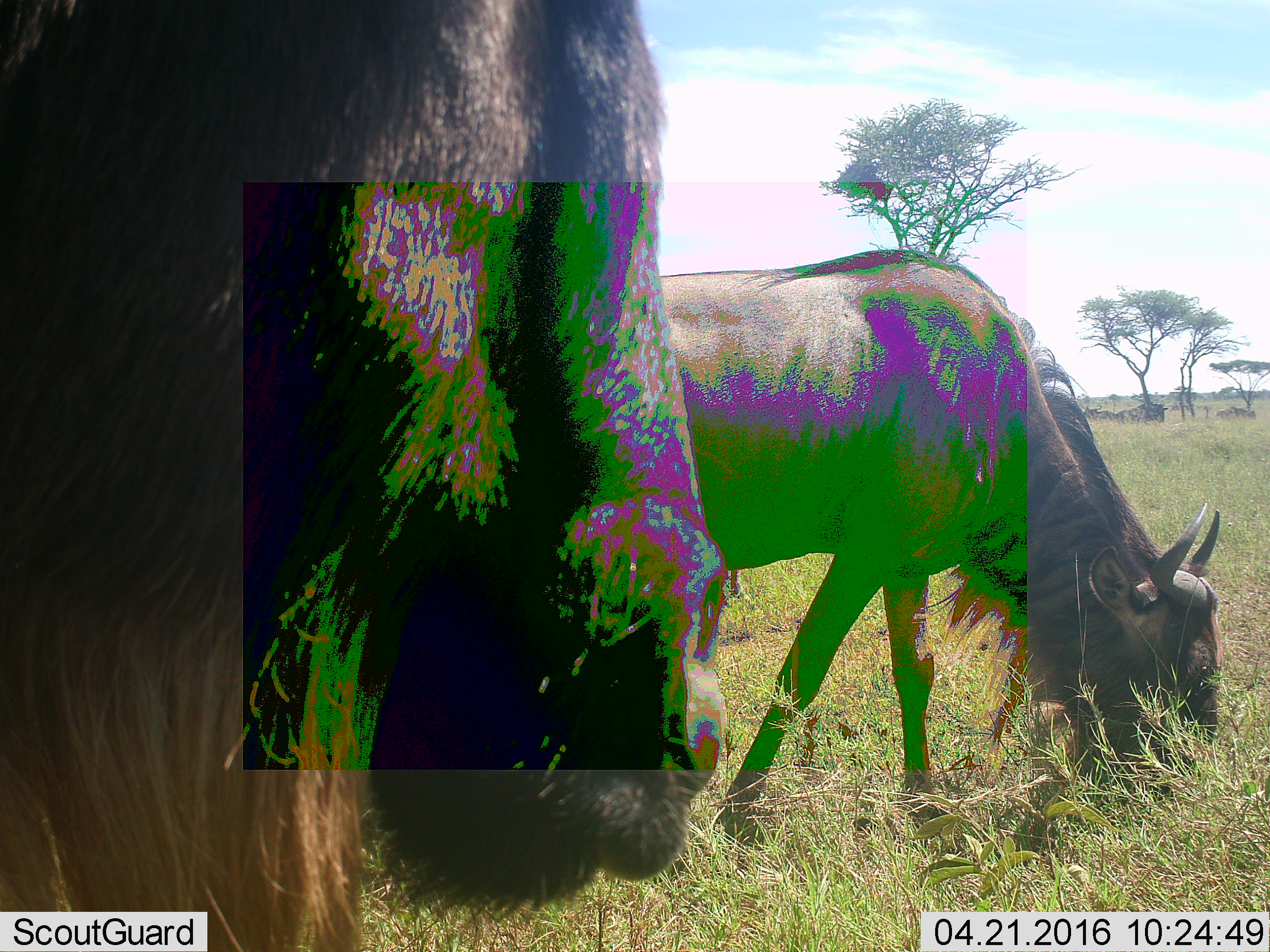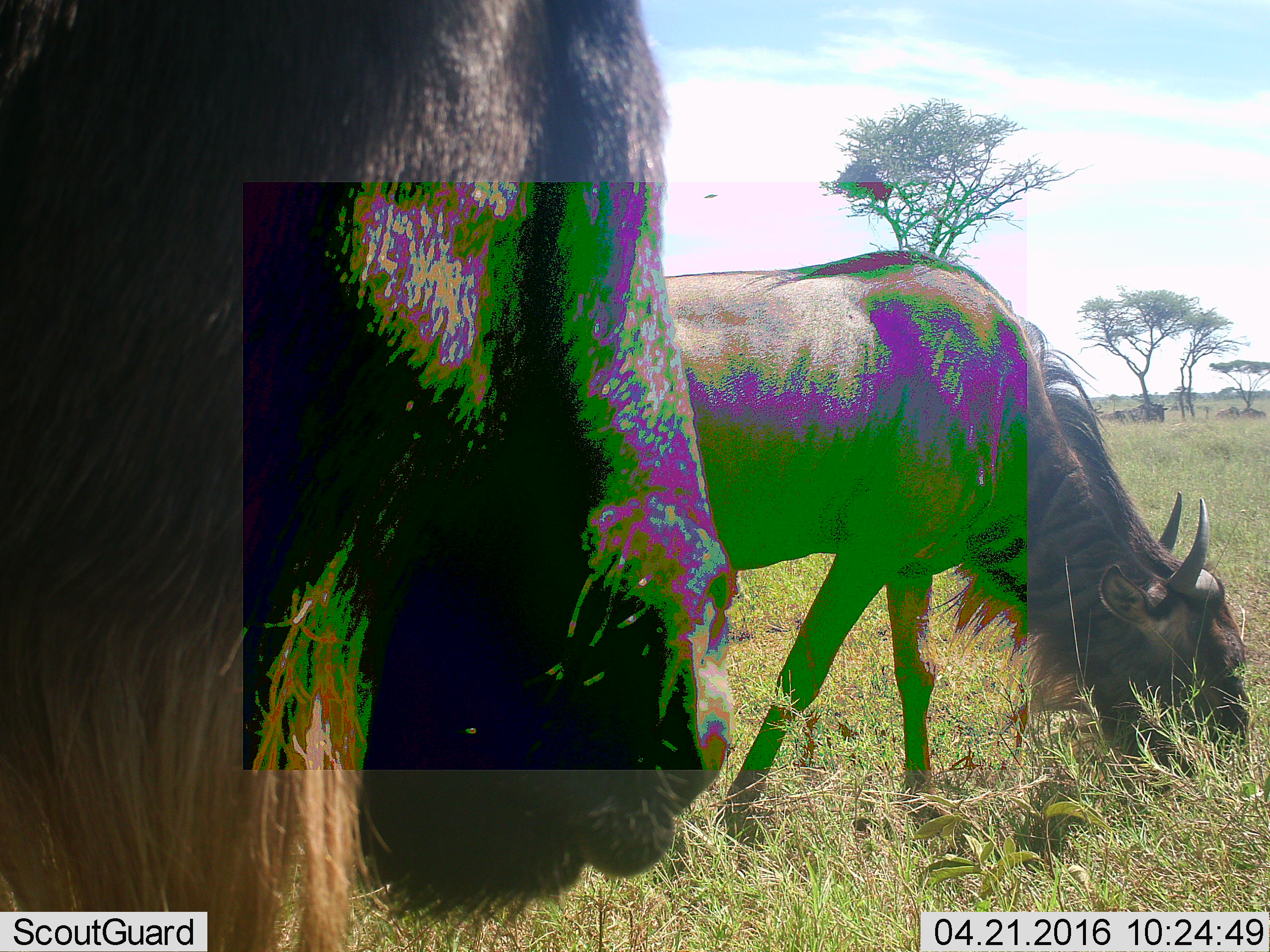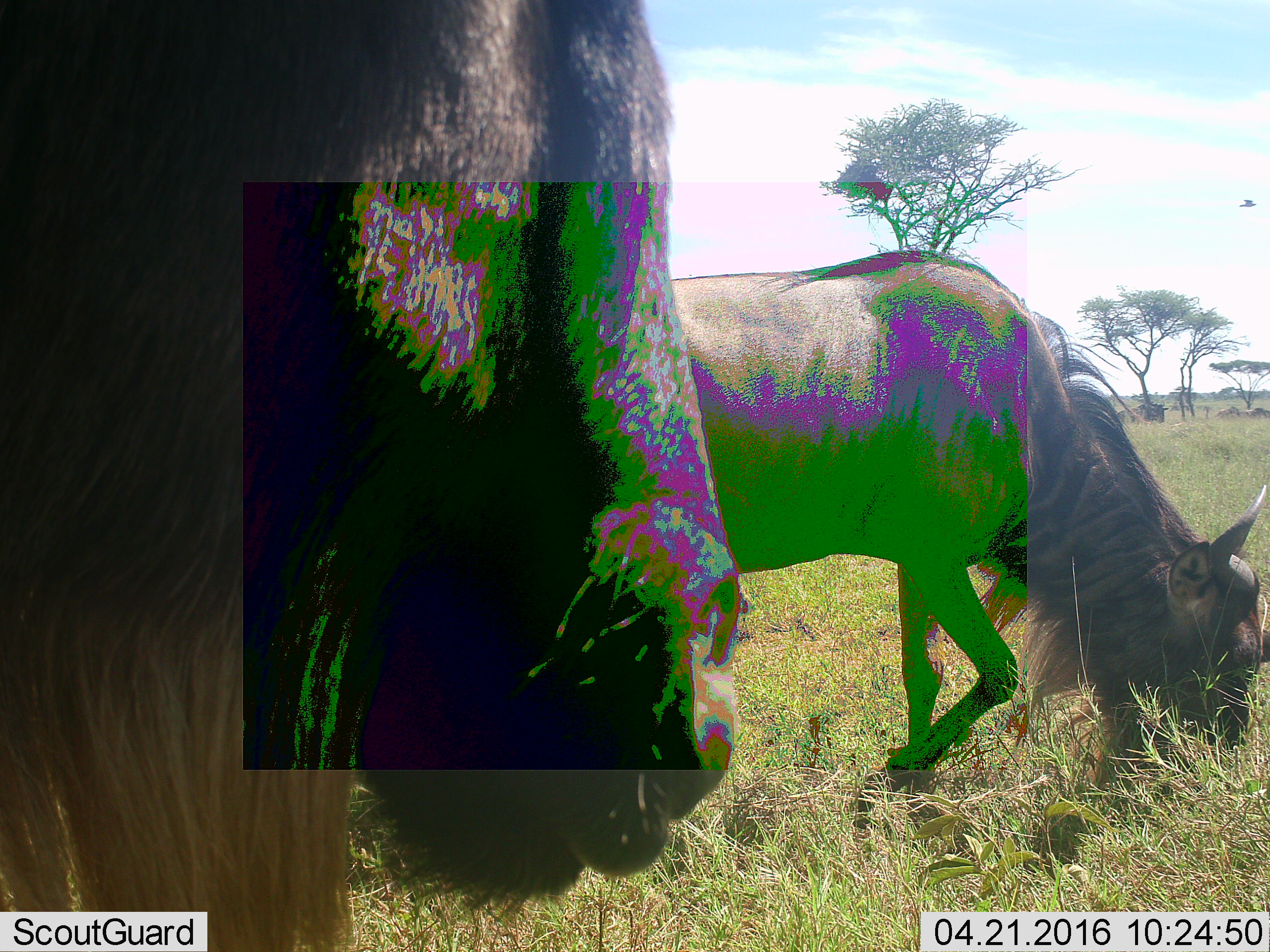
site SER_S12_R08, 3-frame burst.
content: unidentified animal